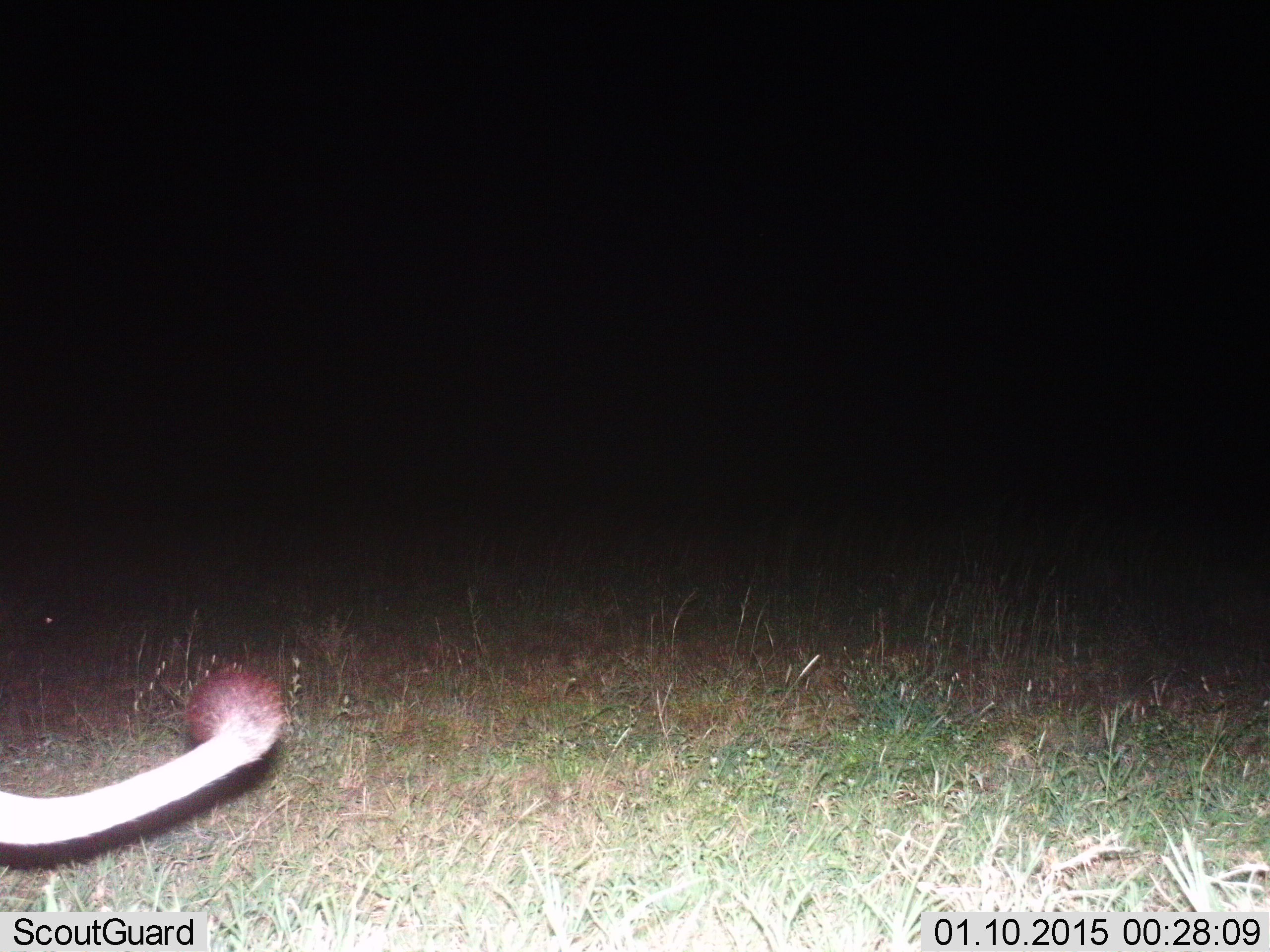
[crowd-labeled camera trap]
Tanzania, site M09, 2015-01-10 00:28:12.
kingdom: Animalia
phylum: Chordata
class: Mammalia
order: Carnivora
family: Felidae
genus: Panthera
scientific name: Panthera leo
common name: lion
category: lionfemale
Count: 1.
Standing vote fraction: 30%.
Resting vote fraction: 20%.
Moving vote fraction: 50%.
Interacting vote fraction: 0%.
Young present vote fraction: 0%.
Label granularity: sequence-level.